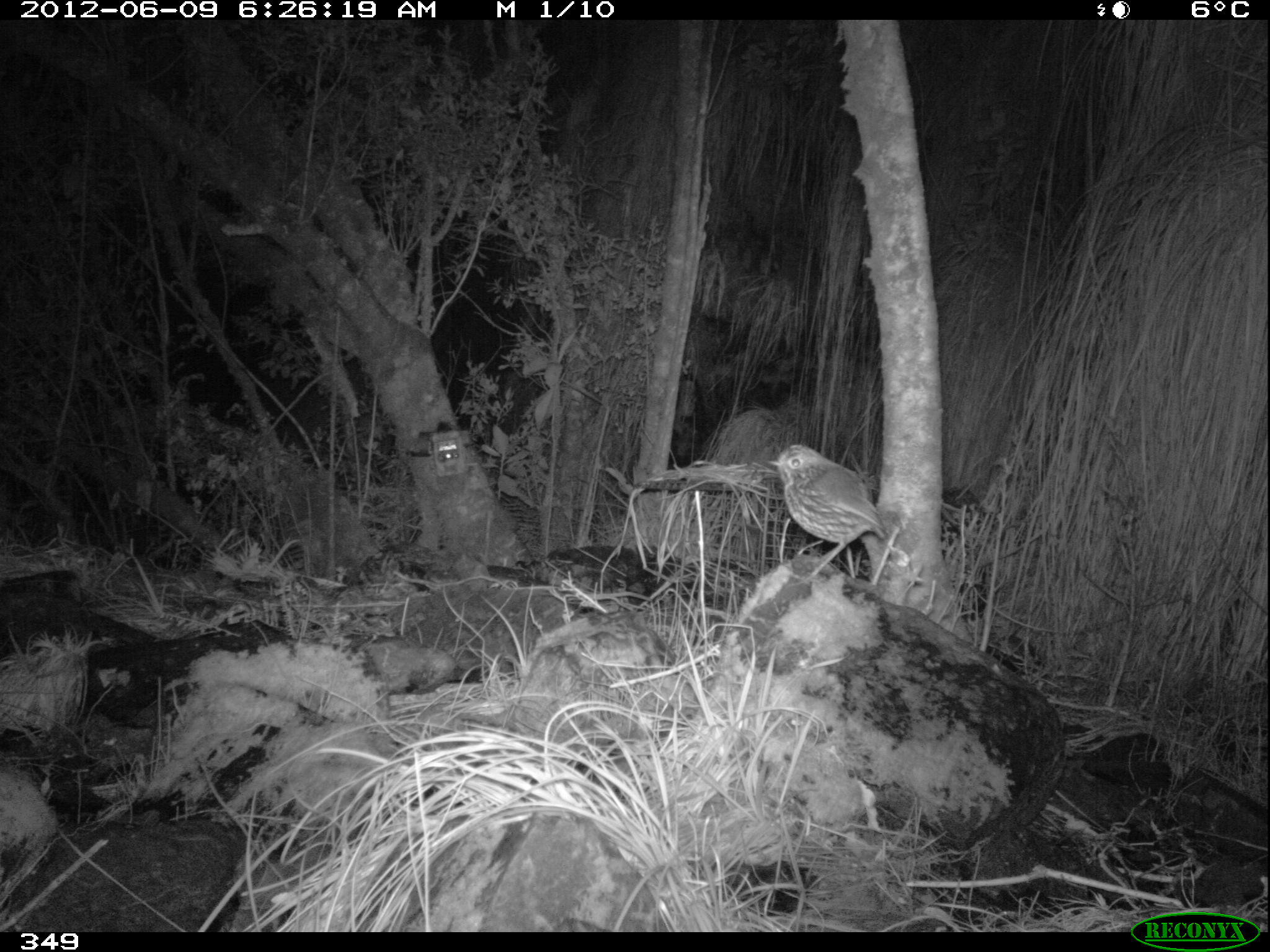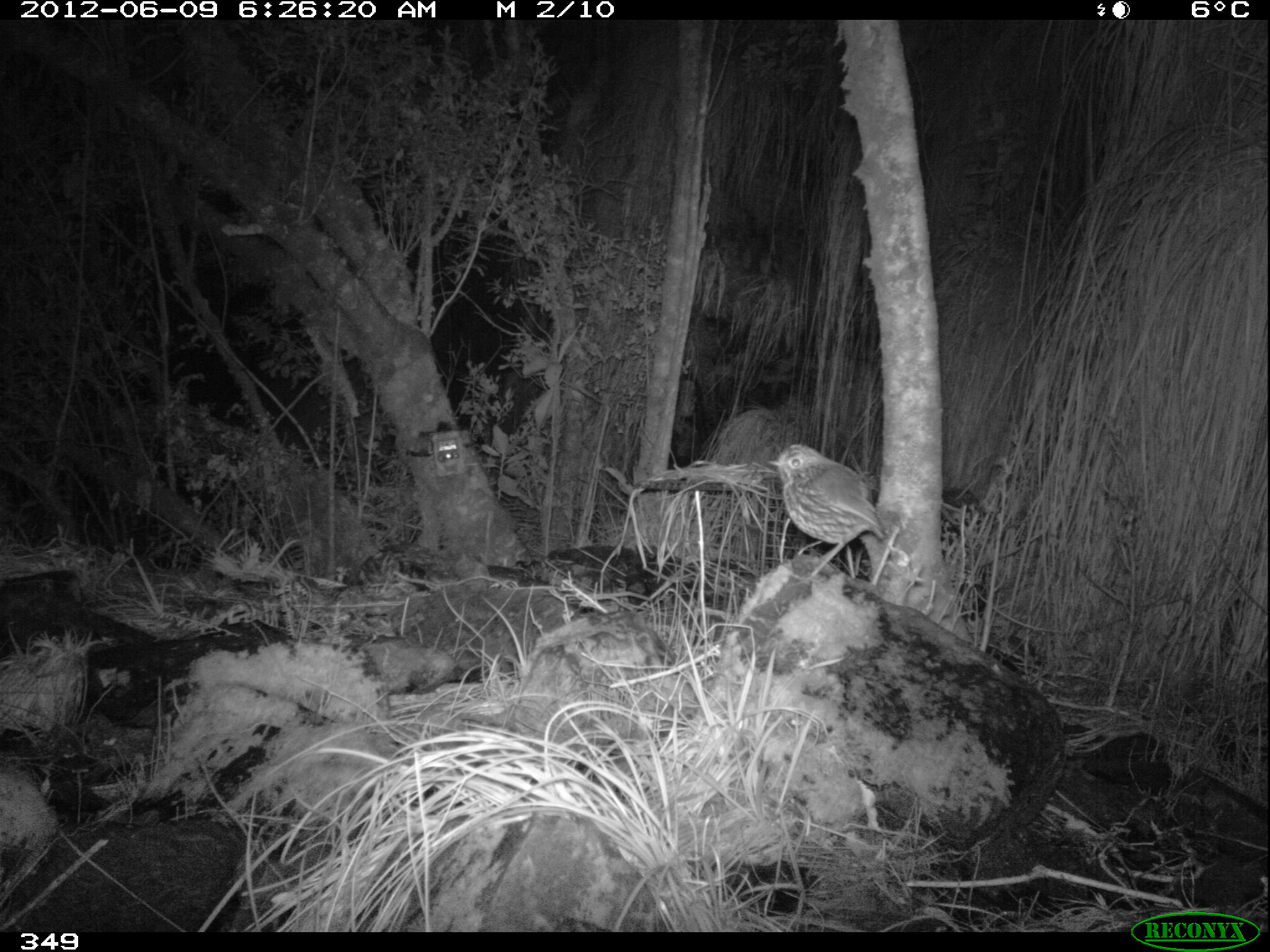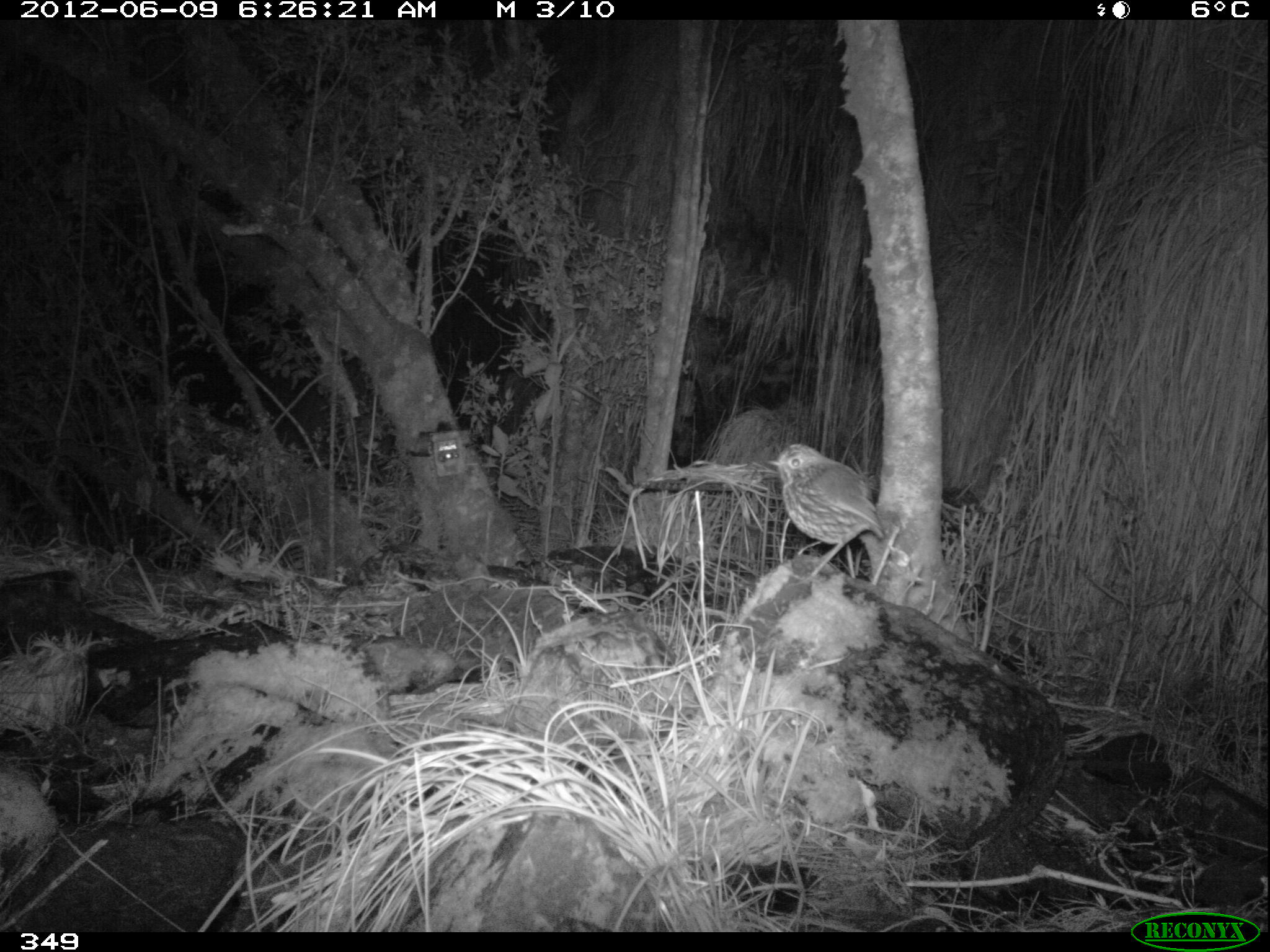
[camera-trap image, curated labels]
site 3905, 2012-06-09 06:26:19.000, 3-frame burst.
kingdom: Animalia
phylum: Chordata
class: Aves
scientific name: Aves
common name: bird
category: unknown bird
Unknown bird (bird) (Aves).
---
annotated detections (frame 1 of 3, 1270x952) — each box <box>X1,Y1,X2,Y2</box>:
unknown bird: <box>765,444,883,585</box>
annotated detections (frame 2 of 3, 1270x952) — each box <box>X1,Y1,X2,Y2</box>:
unknown bird: <box>768,444,885,587</box>